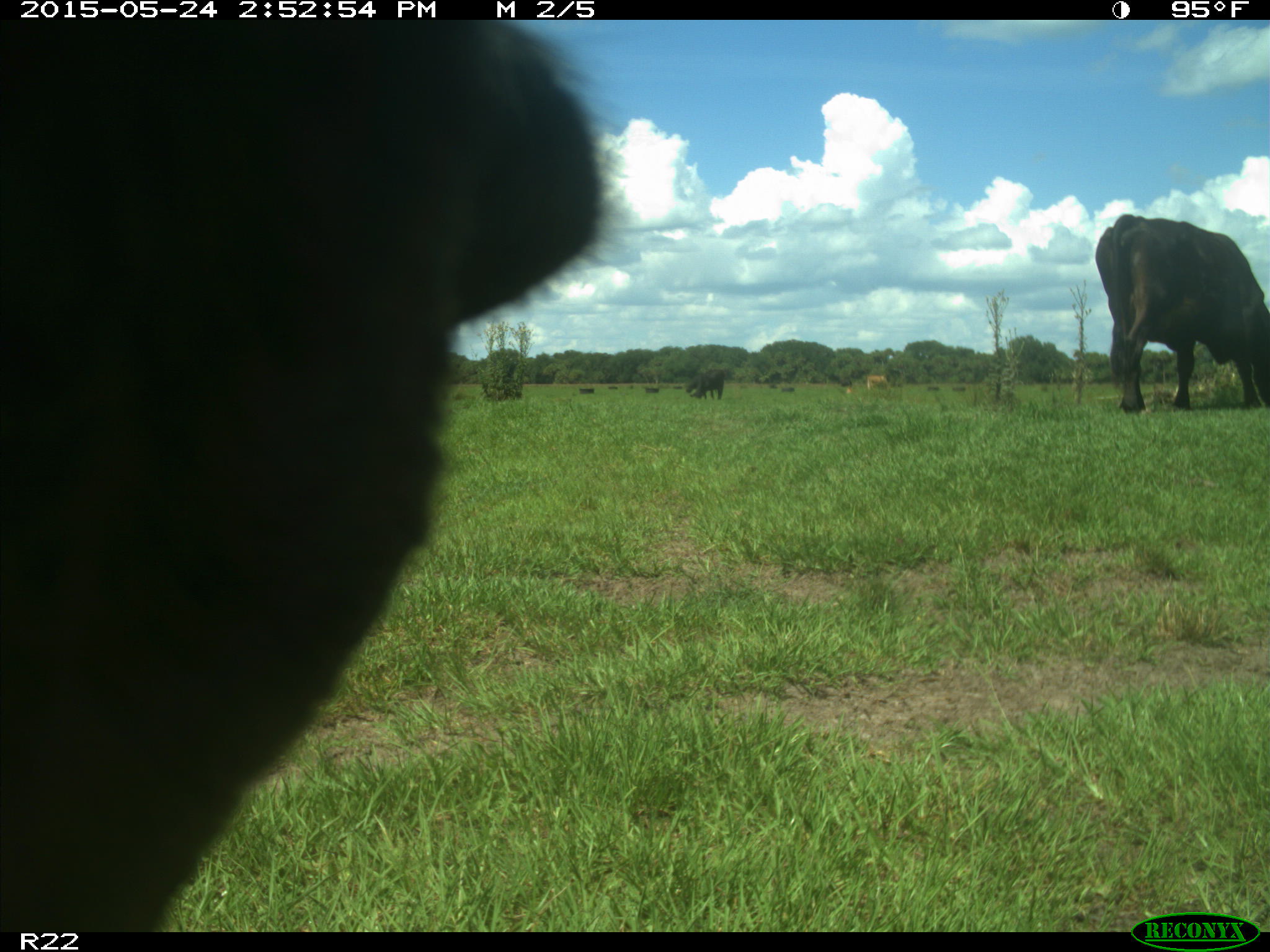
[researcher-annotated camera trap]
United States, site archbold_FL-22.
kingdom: Animalia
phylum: Chordata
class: Mammalia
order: Artiodactyla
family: Bovidae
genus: Bos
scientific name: Bos taurus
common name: domestic cow